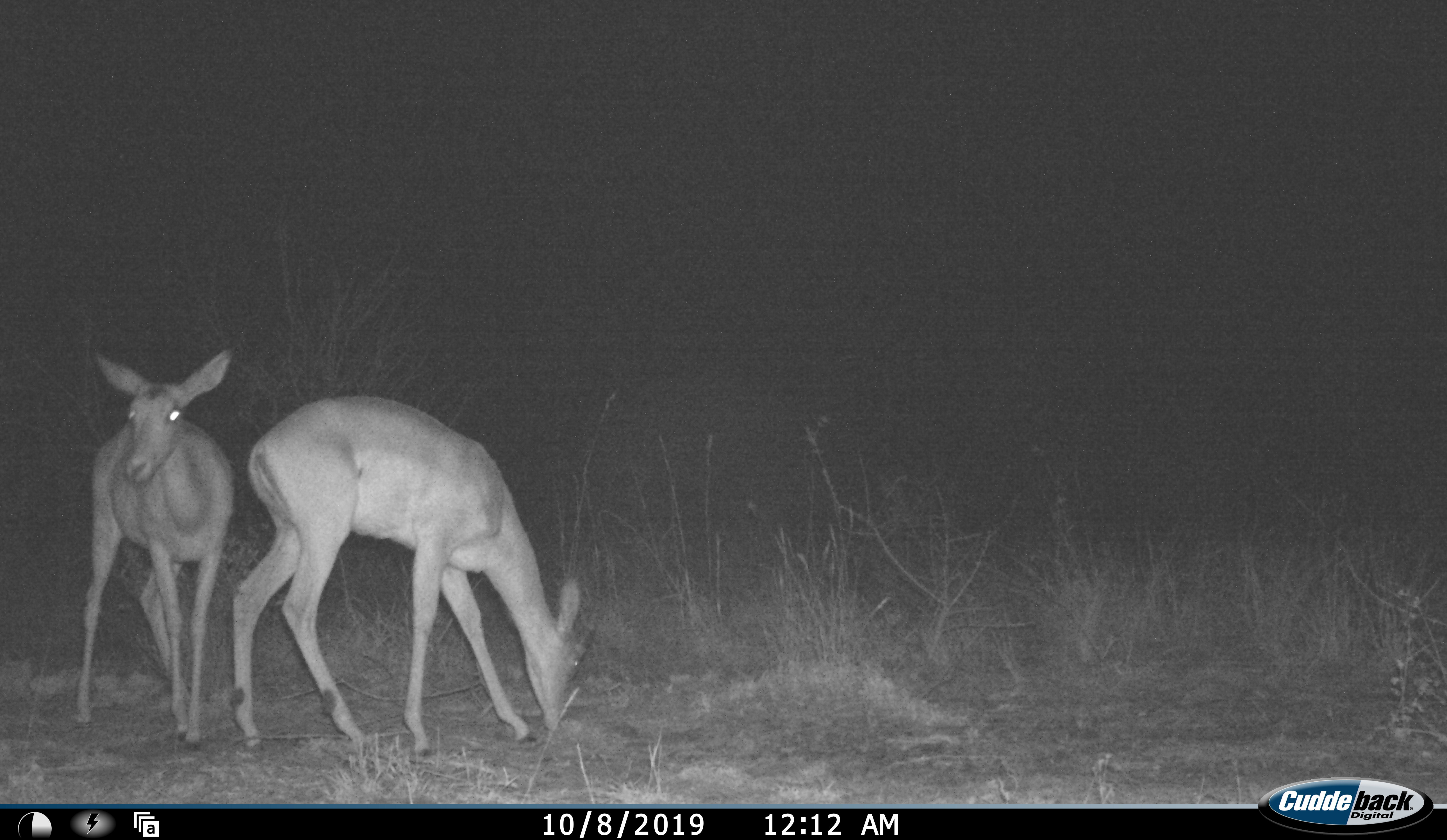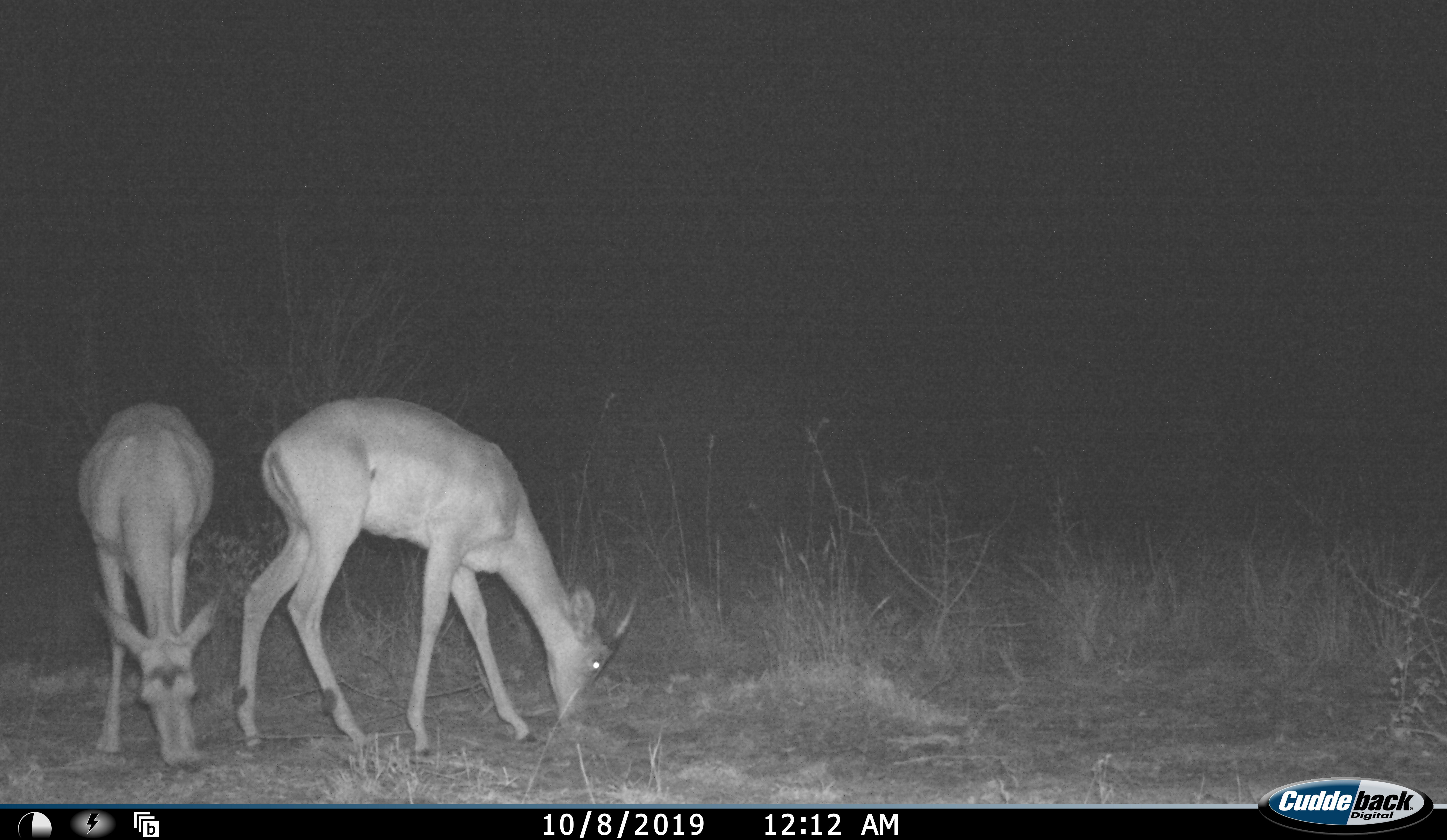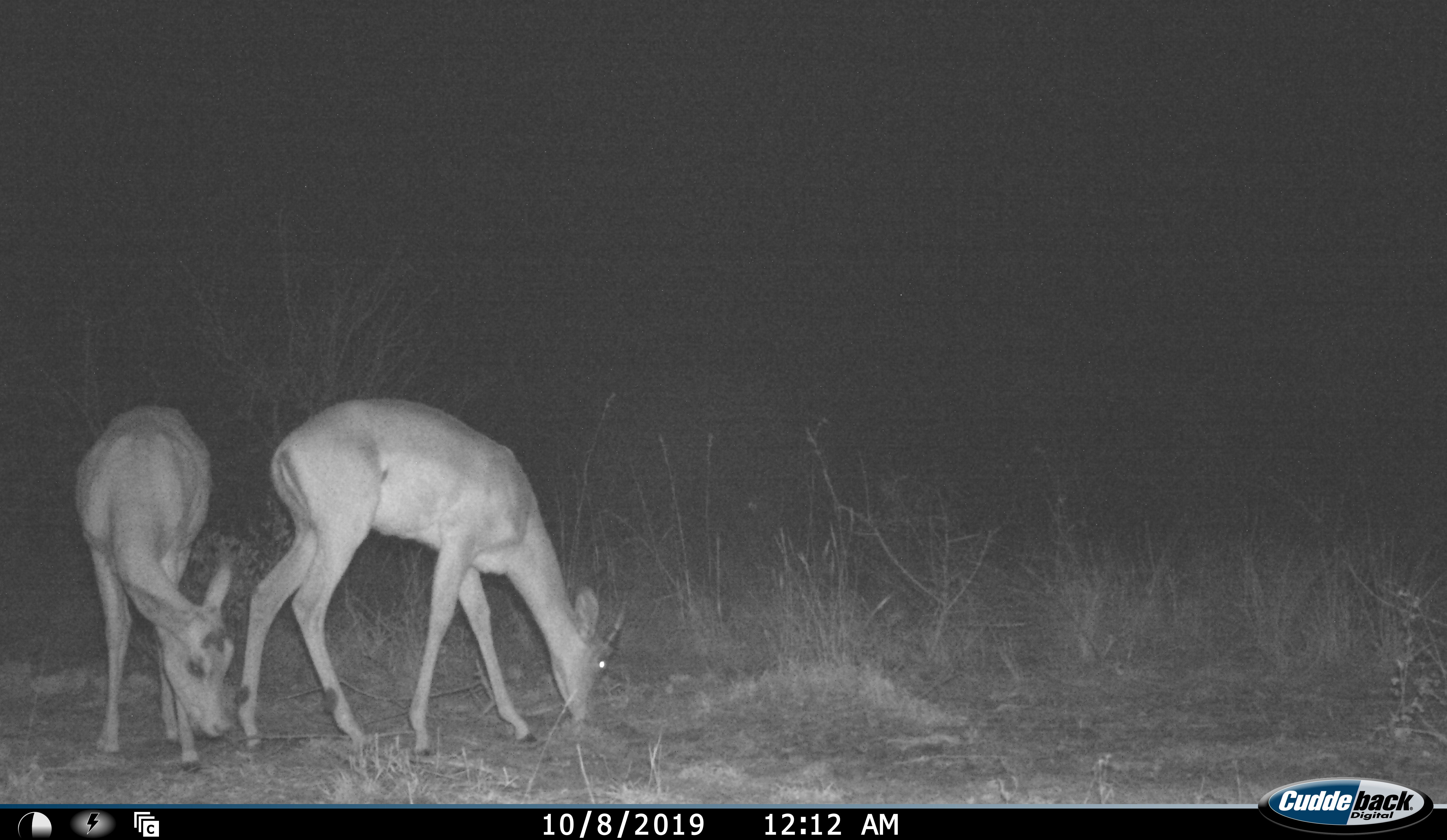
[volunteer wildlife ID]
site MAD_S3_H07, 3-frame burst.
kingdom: Animalia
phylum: Chordata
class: Mammalia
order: Artiodactyla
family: Bovidae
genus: Aepyceros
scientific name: Aepyceros melampus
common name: impala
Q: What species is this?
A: Impala (Aepyceros melampus).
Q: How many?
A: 2.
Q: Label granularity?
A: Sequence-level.